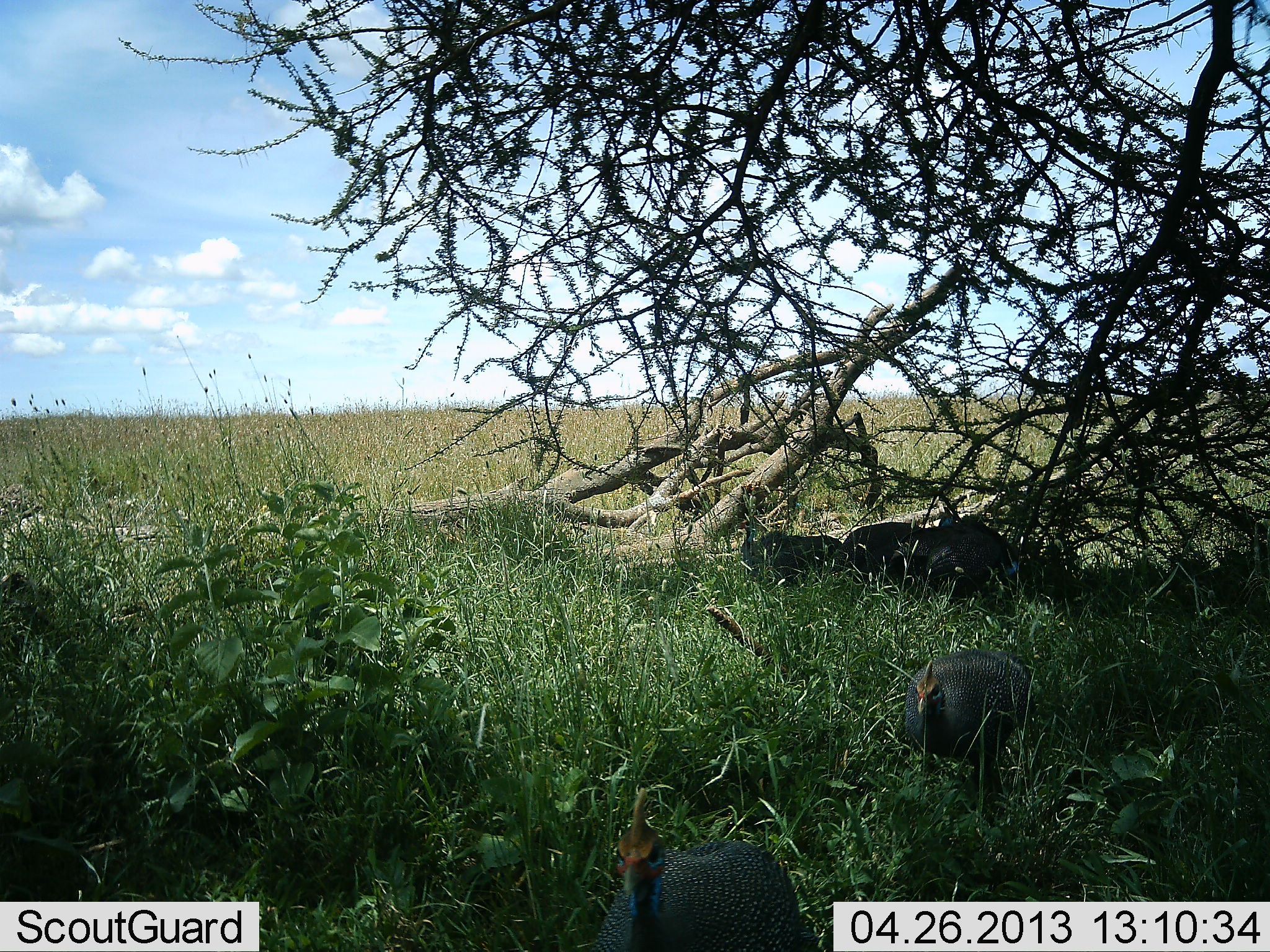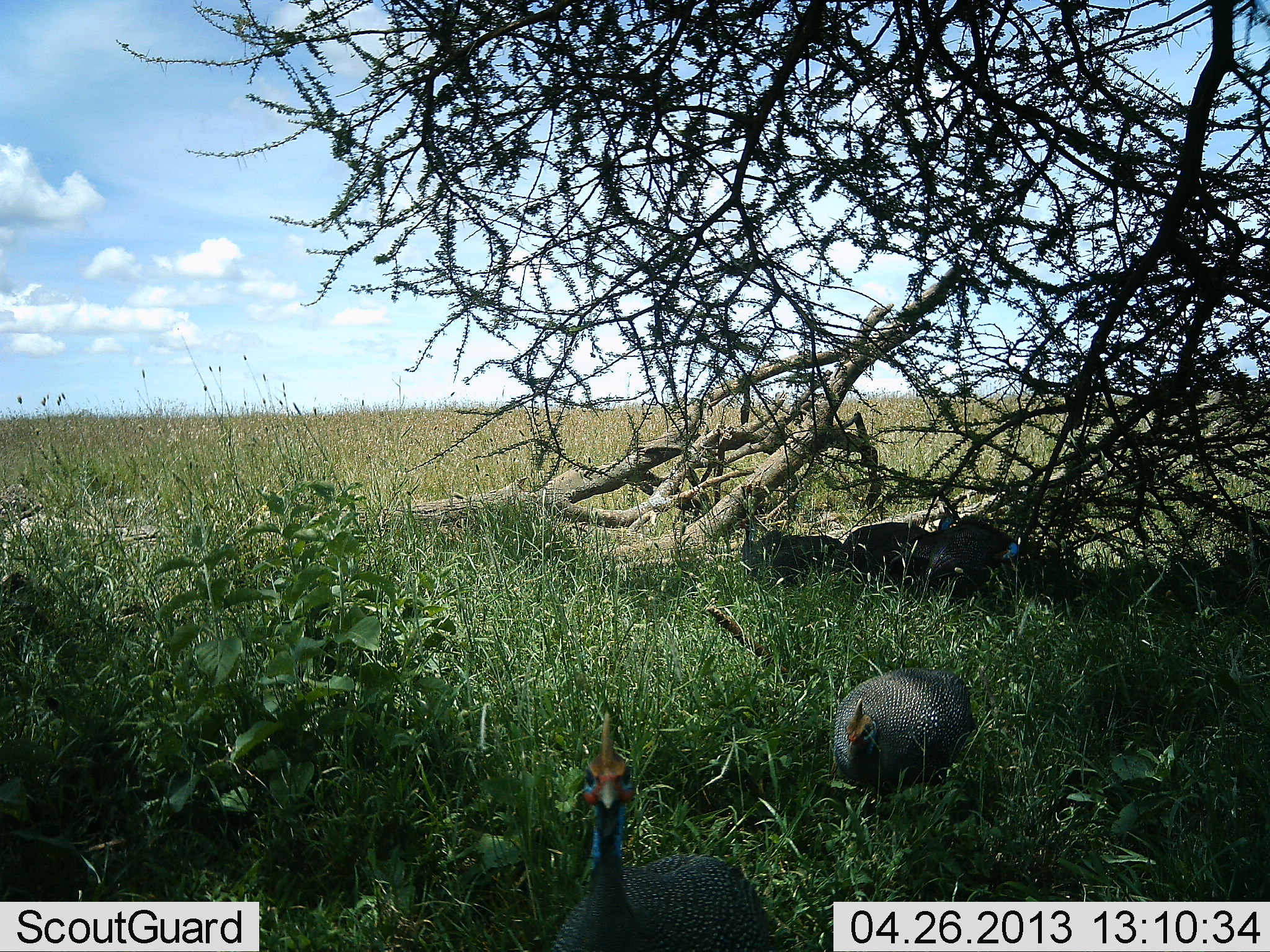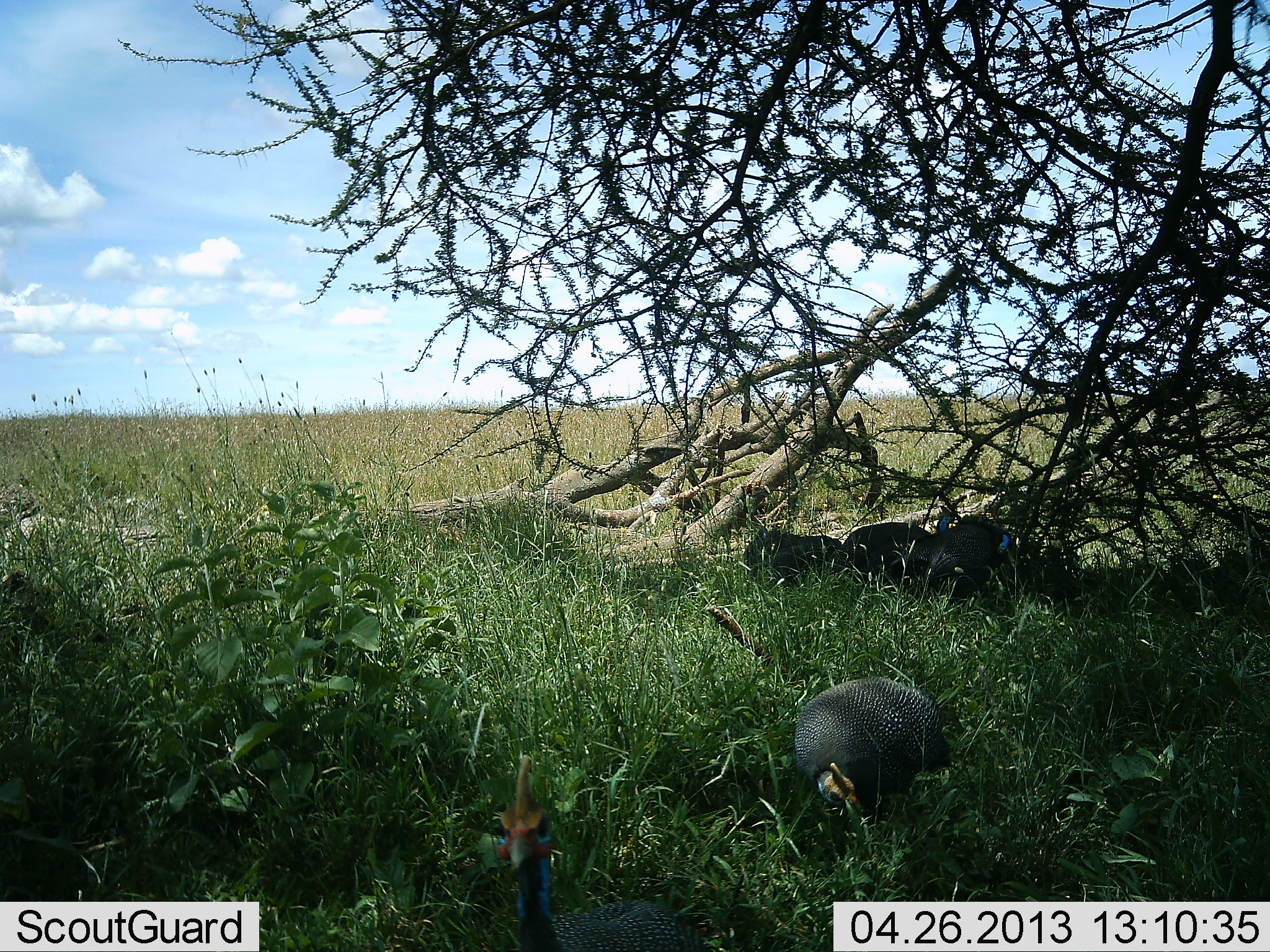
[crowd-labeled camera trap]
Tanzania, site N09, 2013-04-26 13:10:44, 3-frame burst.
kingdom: Animalia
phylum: Chordata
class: Aves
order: Galliformes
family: Numididae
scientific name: Numididae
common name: guinea fowl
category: guineafowl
Guineafowl (guinea fowl) (Numididae), count 5. Behavior (volunteer vote fractions): standing 44%, resting 32%, moving 88%, interacting 0%. Young present (vote fraction): 0%. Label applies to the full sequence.